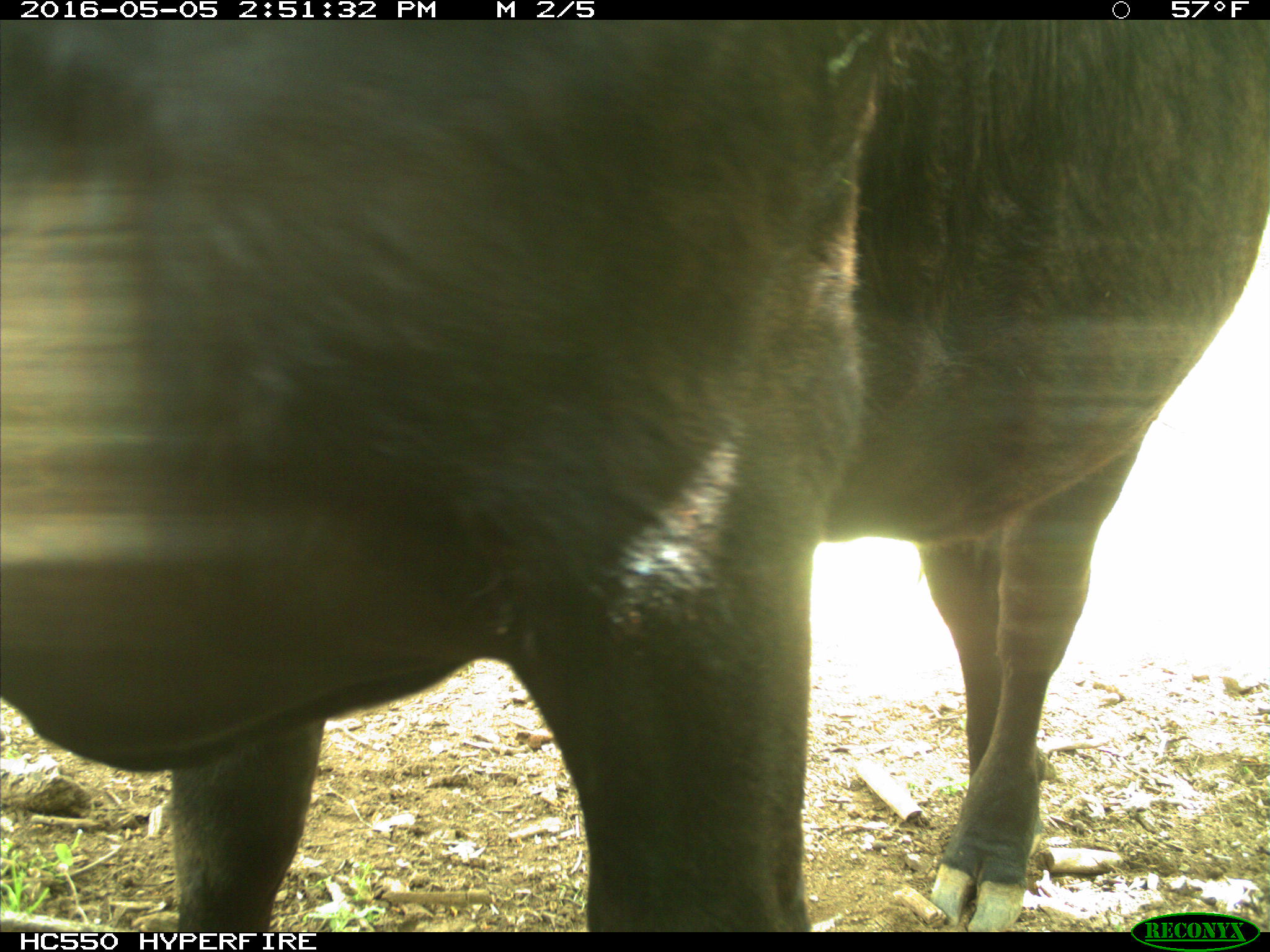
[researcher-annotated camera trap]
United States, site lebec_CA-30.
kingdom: Animalia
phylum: Chordata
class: Mammalia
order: Artiodactyla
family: Bovidae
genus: Bos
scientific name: Bos taurus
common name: domestic cow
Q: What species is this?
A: Bos taurus (domestic cow).